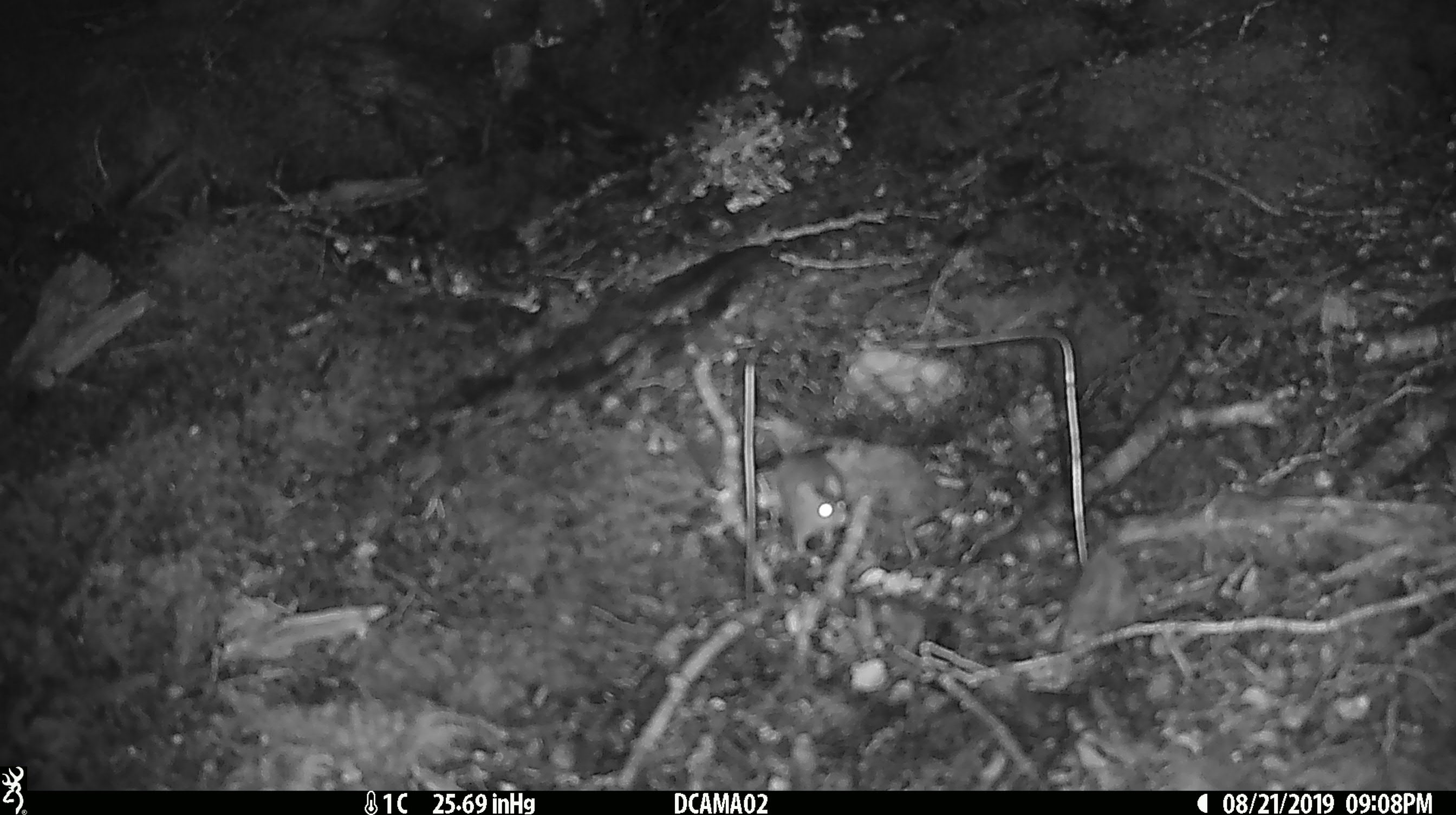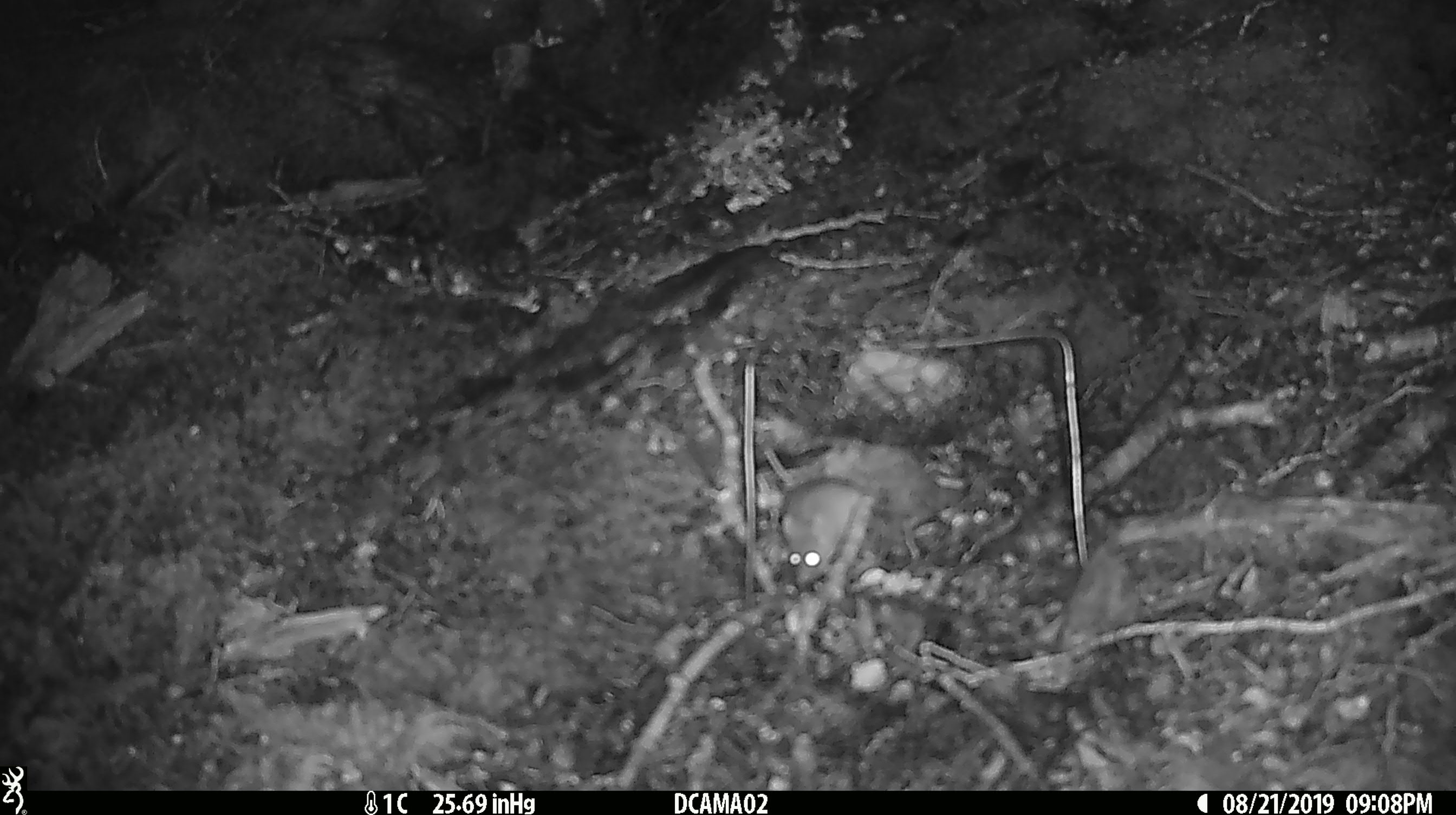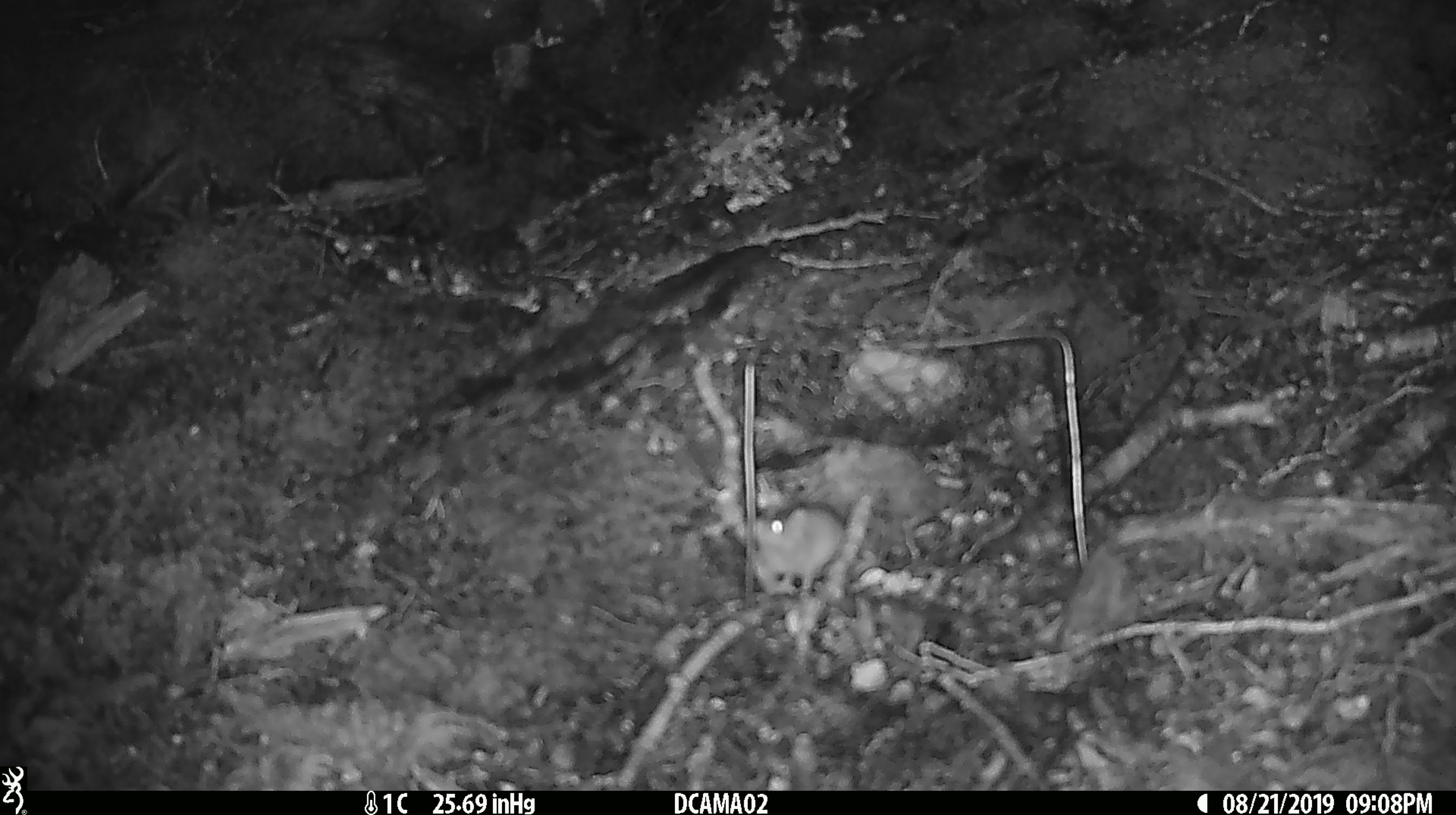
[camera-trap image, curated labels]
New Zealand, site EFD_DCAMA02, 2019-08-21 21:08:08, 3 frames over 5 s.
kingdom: Animalia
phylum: Chordata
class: Mammalia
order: Rodentia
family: Muridae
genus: Mus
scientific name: Mus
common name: mouse